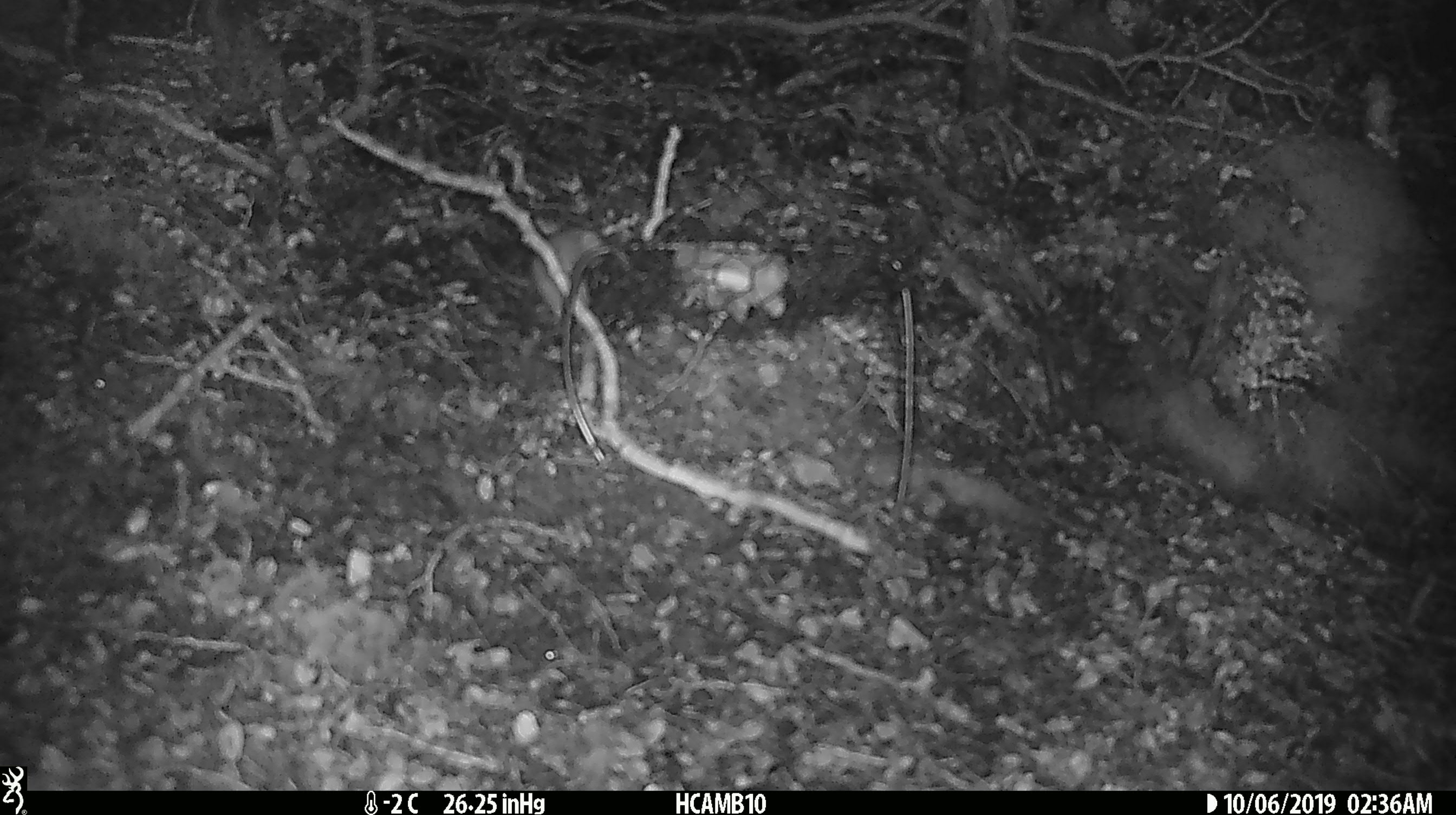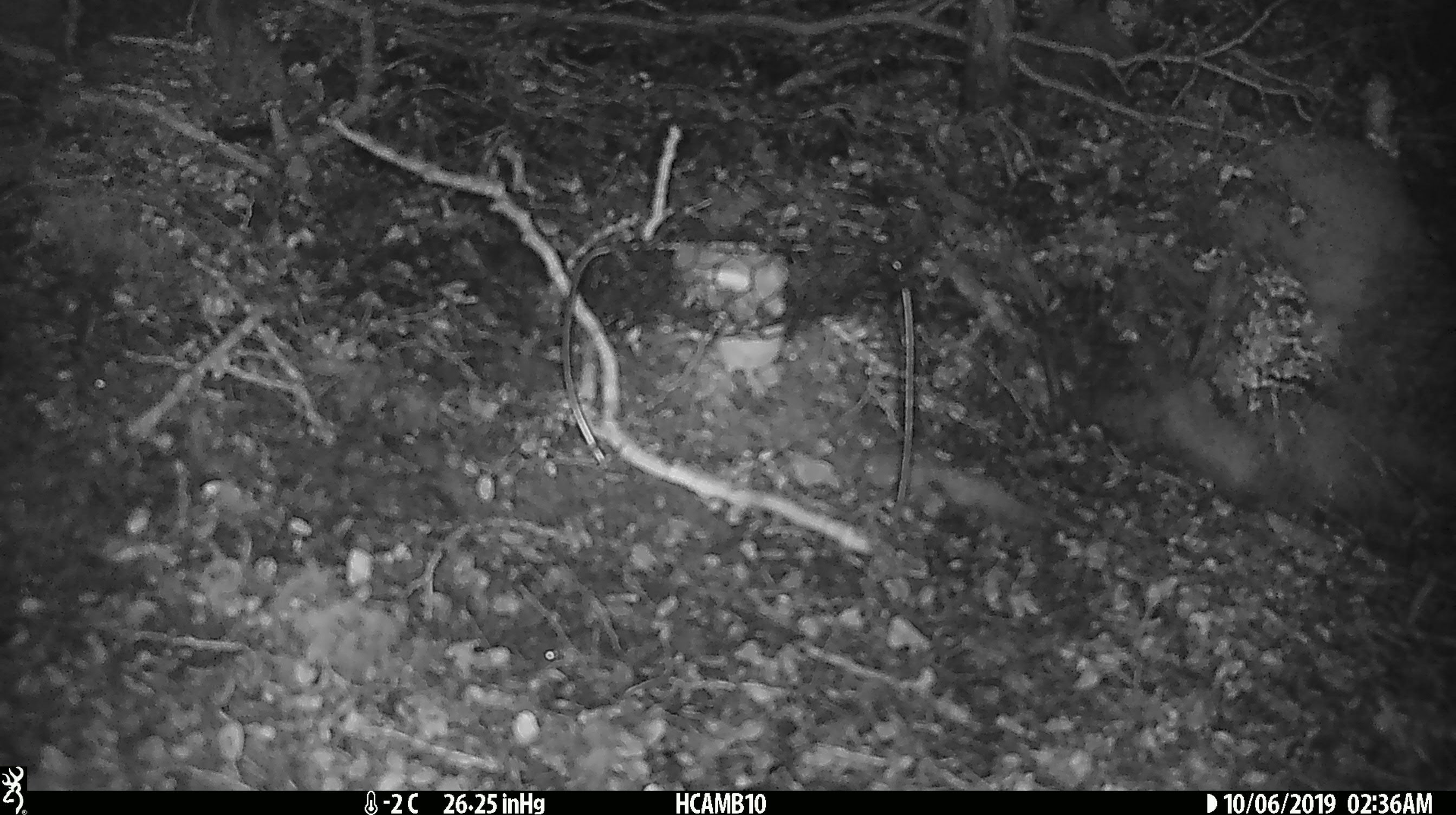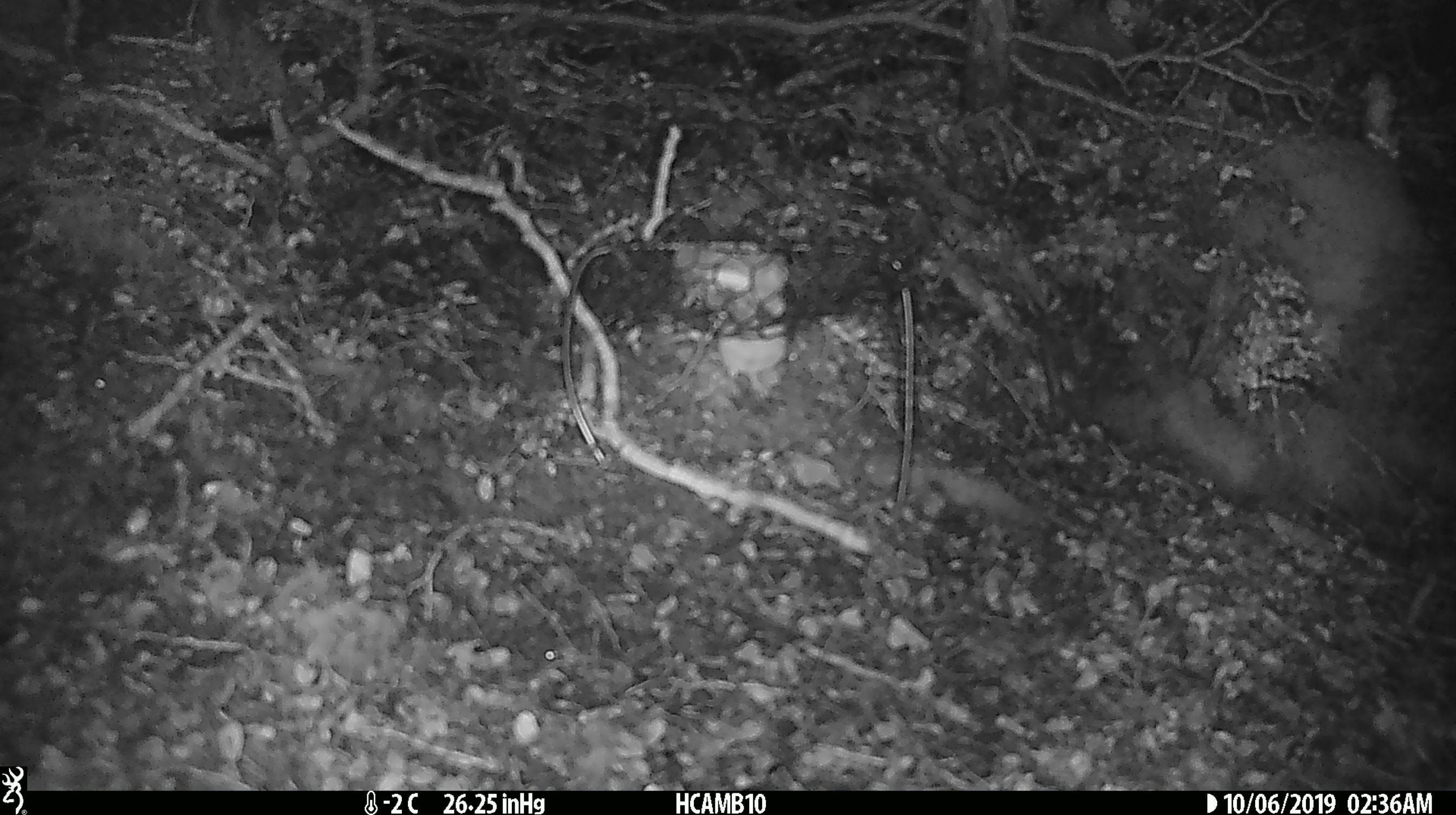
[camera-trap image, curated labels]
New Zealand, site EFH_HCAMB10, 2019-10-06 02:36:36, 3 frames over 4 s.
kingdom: Animalia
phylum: Chordata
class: Mammalia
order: Rodentia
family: Muridae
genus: Mus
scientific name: Mus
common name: mouse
Mouse (Mus).